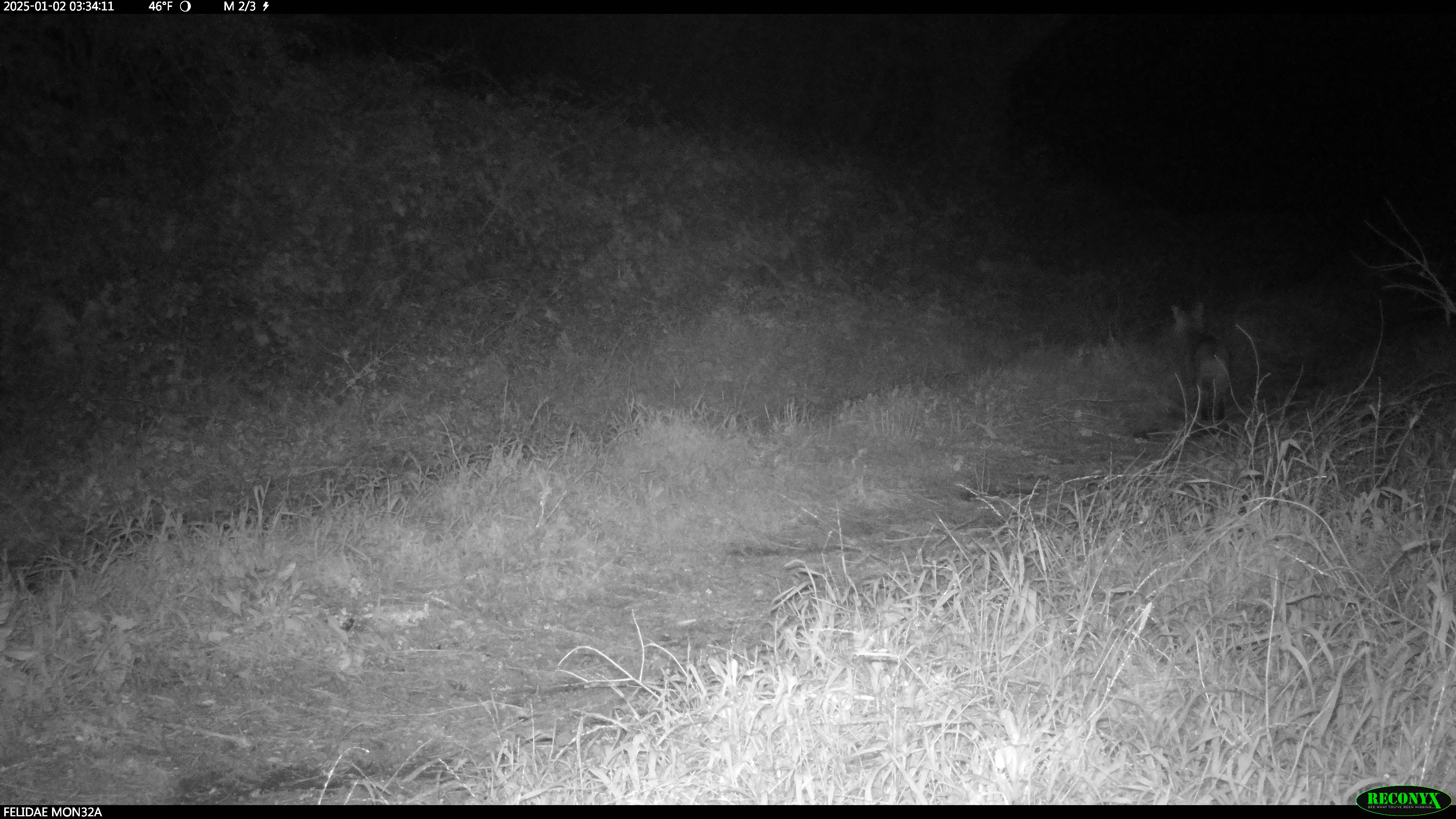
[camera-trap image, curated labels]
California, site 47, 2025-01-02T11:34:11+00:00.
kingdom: Animalia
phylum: Chordata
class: Mammalia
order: Carnivora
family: Felidae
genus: Lynx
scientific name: Lynx rufus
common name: bobcat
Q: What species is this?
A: Bobcat (Lynx rufus).